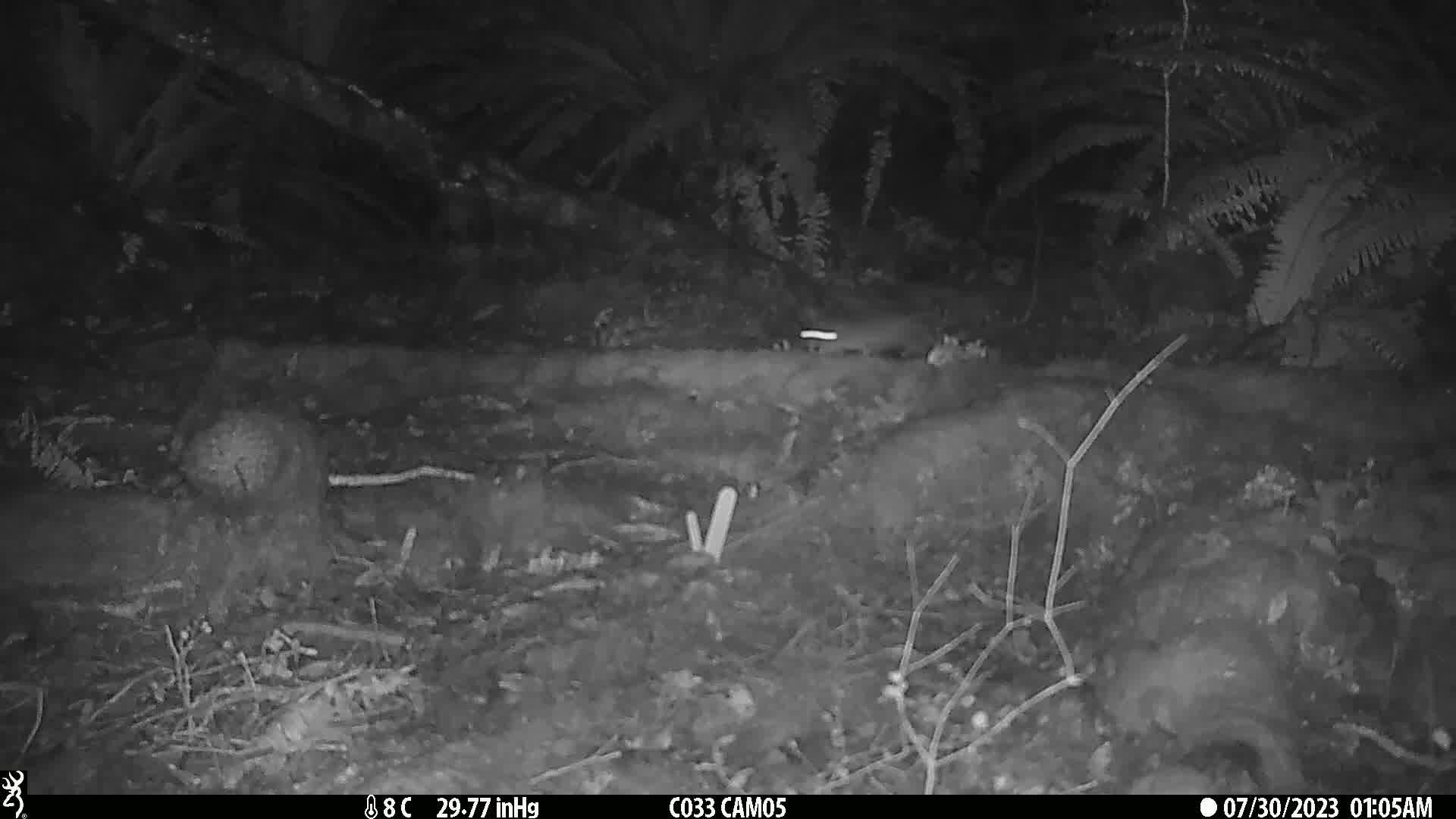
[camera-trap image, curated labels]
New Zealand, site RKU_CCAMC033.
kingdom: Animalia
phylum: Chordata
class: Mammalia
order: Rodentia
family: Muridae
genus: Rattus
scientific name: Rattus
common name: rat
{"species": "rat (Rattus)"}